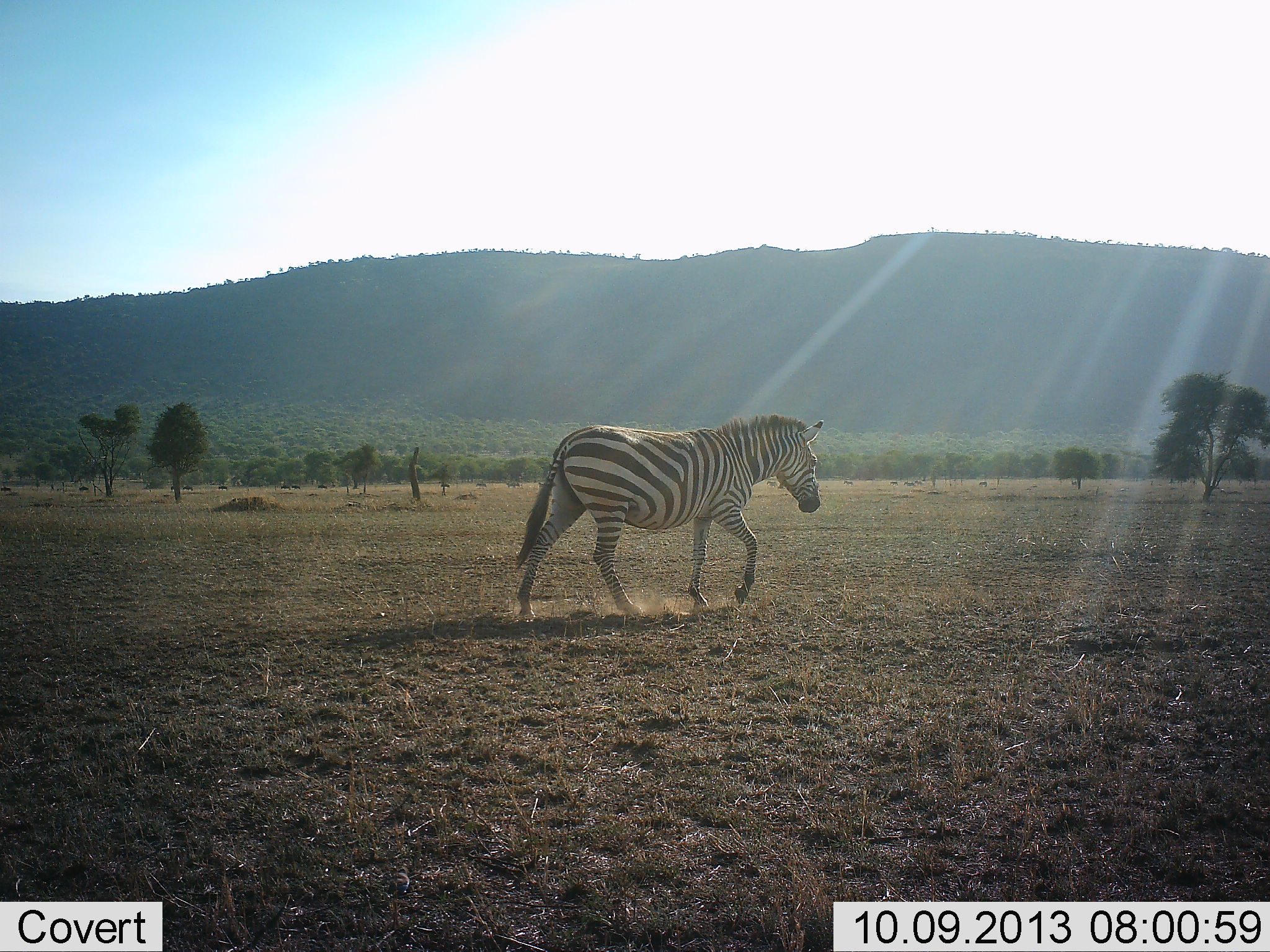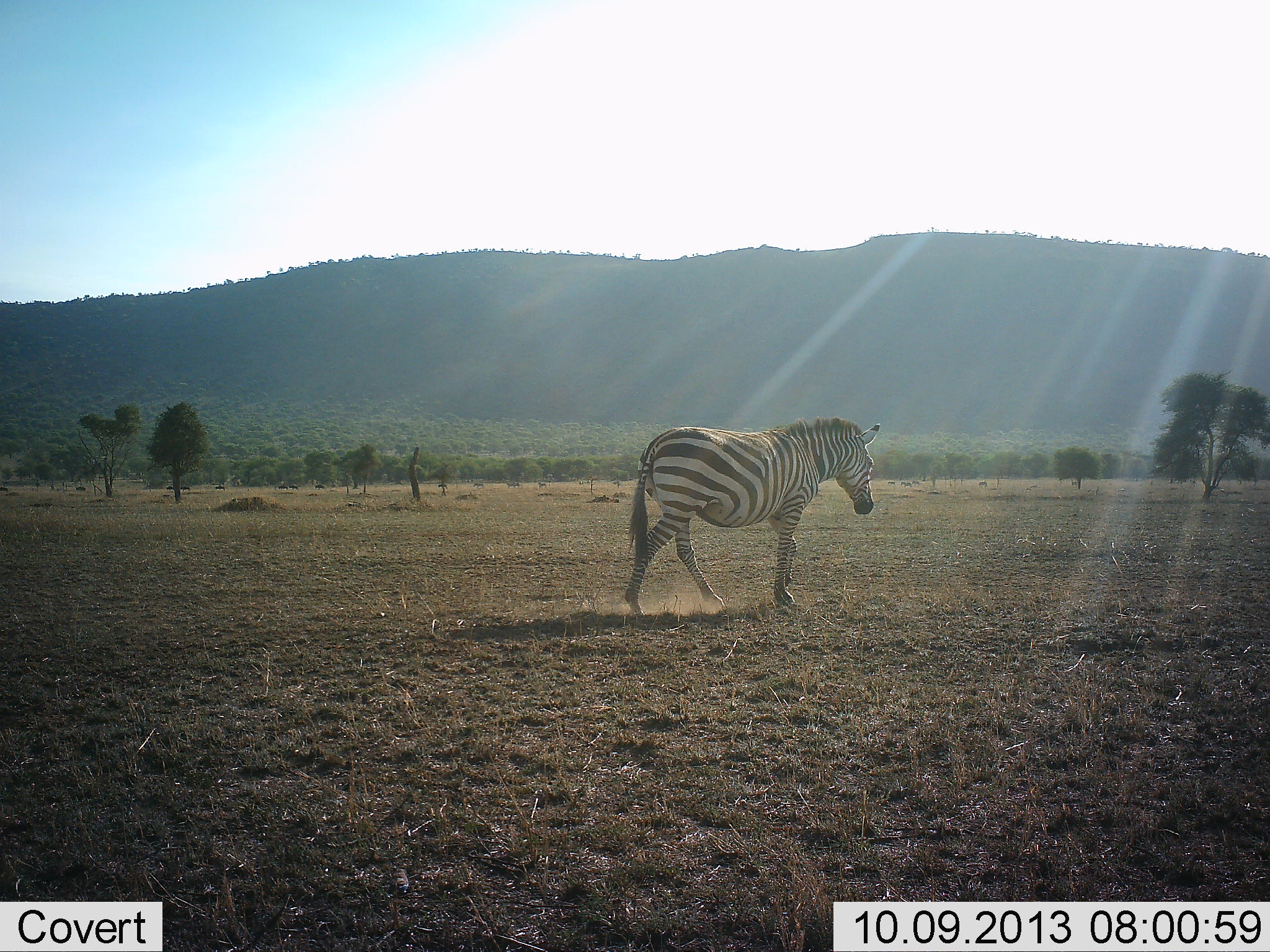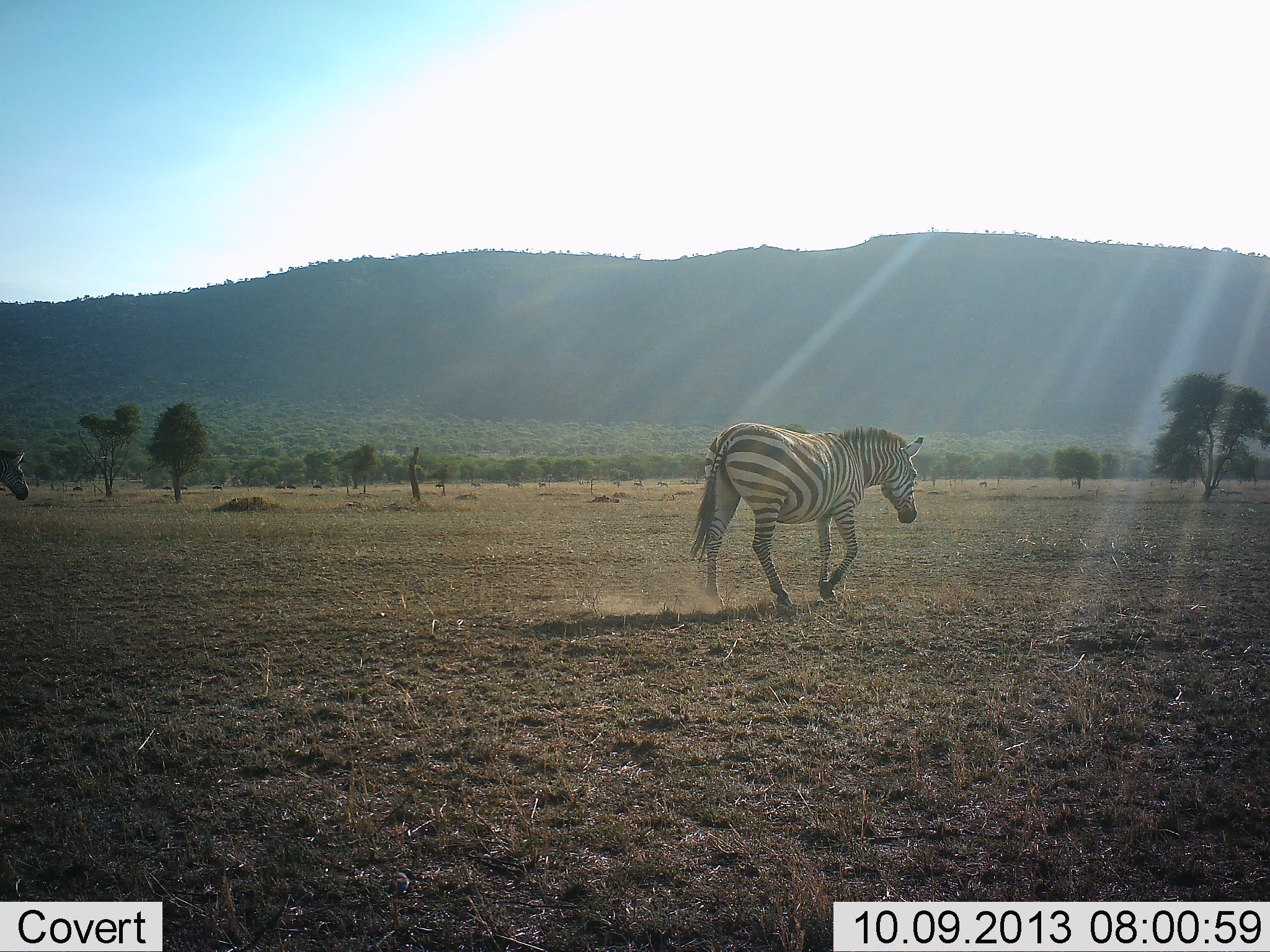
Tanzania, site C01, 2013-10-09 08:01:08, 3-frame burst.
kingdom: Animalia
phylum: Chordata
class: Mammalia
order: Perissodactyla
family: Equidae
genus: Equus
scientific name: Equus quagga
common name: plains zebra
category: zebra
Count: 2.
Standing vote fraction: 0%.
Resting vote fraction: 0%.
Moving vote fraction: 100%.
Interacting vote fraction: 0%.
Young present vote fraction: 0%.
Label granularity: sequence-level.